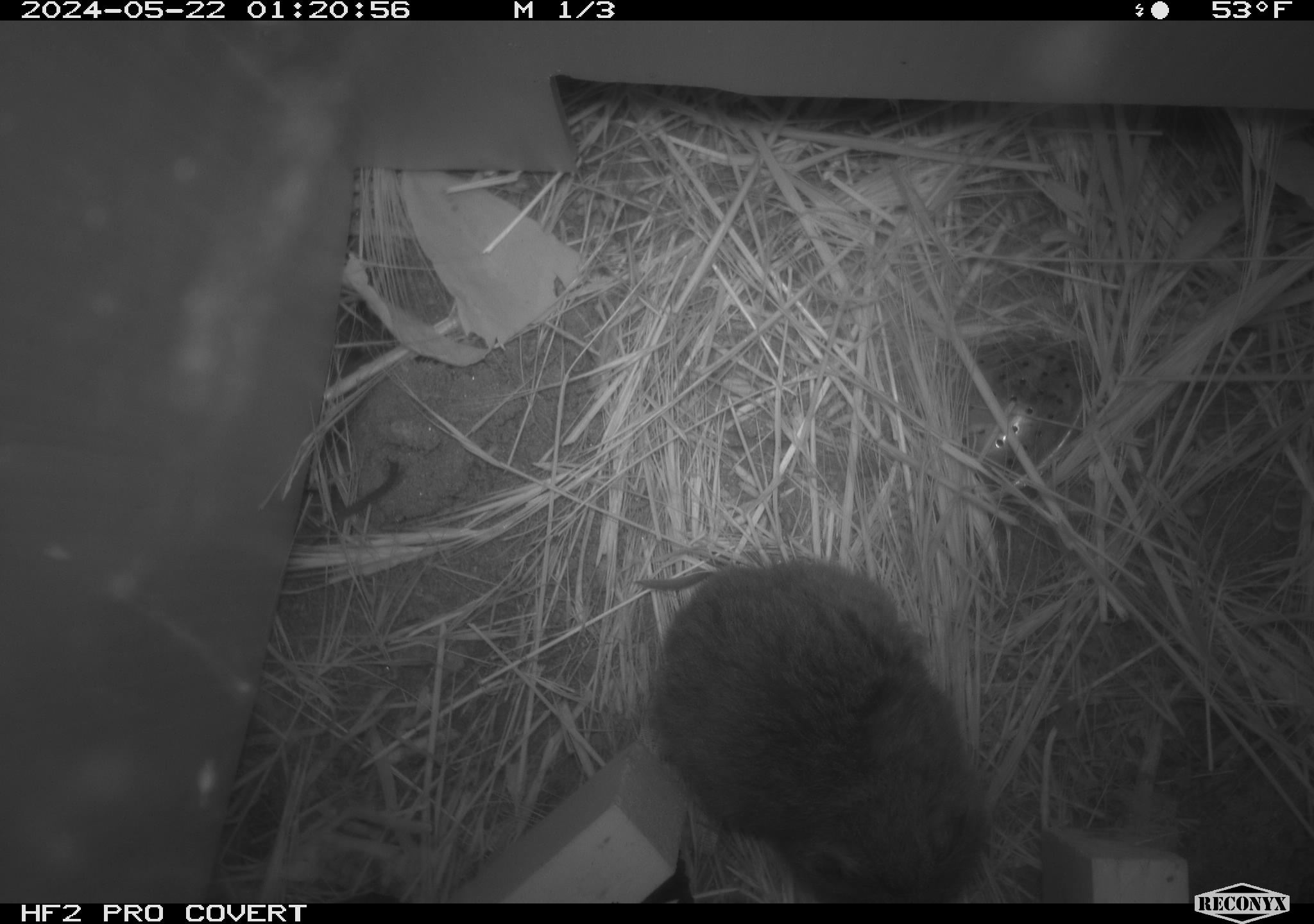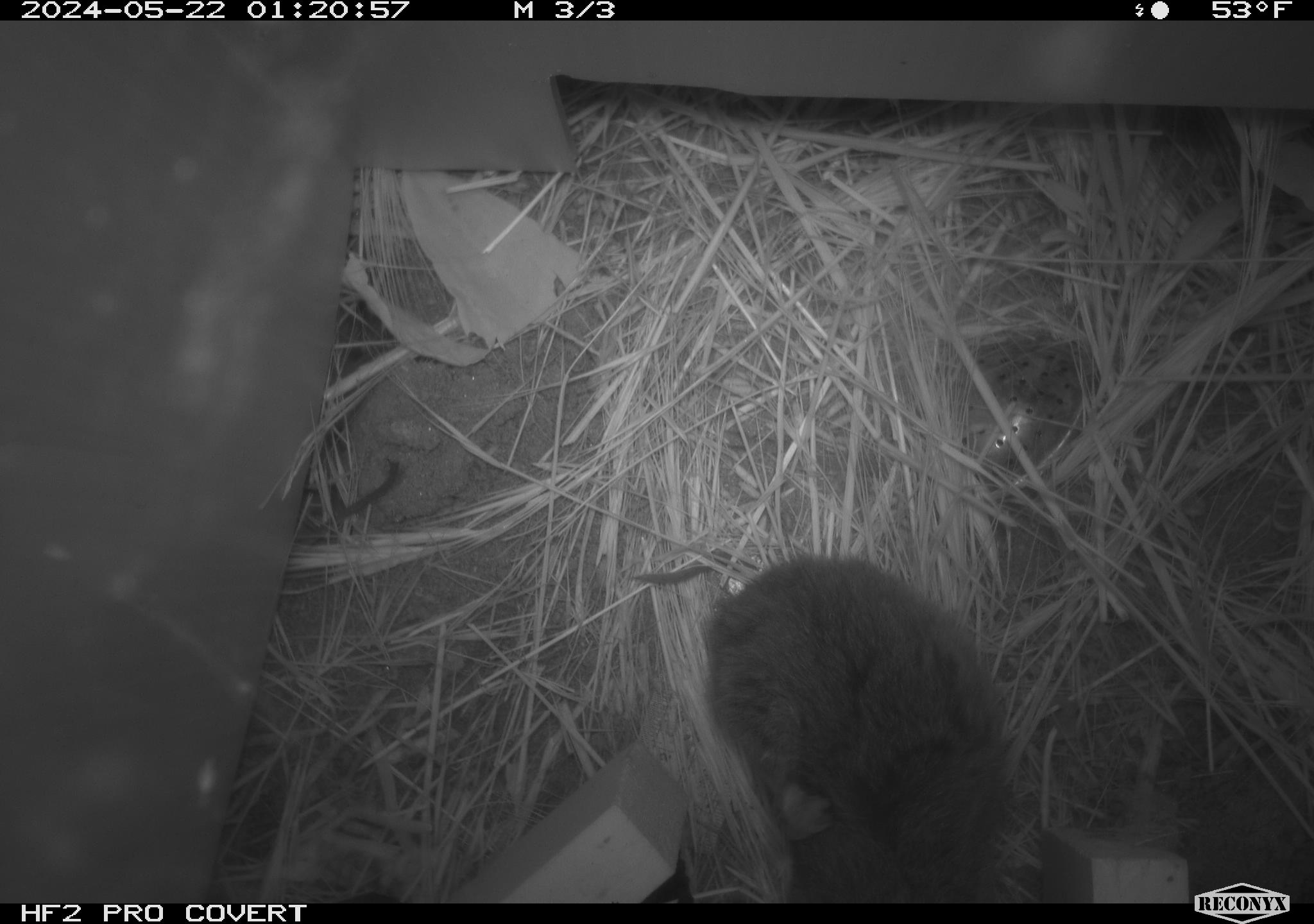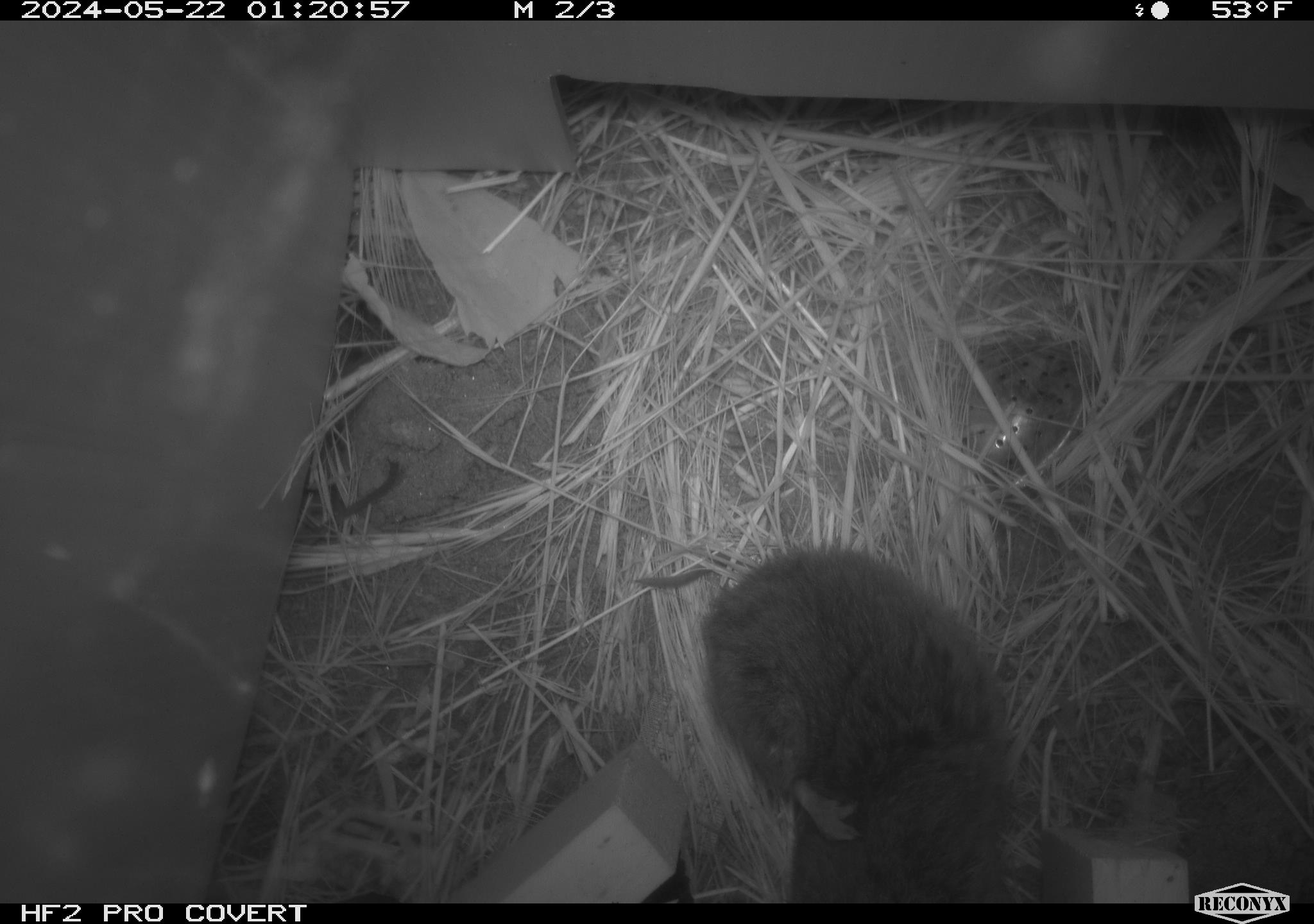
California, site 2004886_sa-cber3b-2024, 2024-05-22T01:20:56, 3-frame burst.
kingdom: Animalia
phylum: Chordata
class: Mammalia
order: Rodentia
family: Cricetidae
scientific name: Arvicolinae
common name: voles, lemmings, and muskrats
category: arvicolinae subfamily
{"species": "arvicolinae subfamily (voles, lemmings, and muskrats) (Arvicolinae)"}